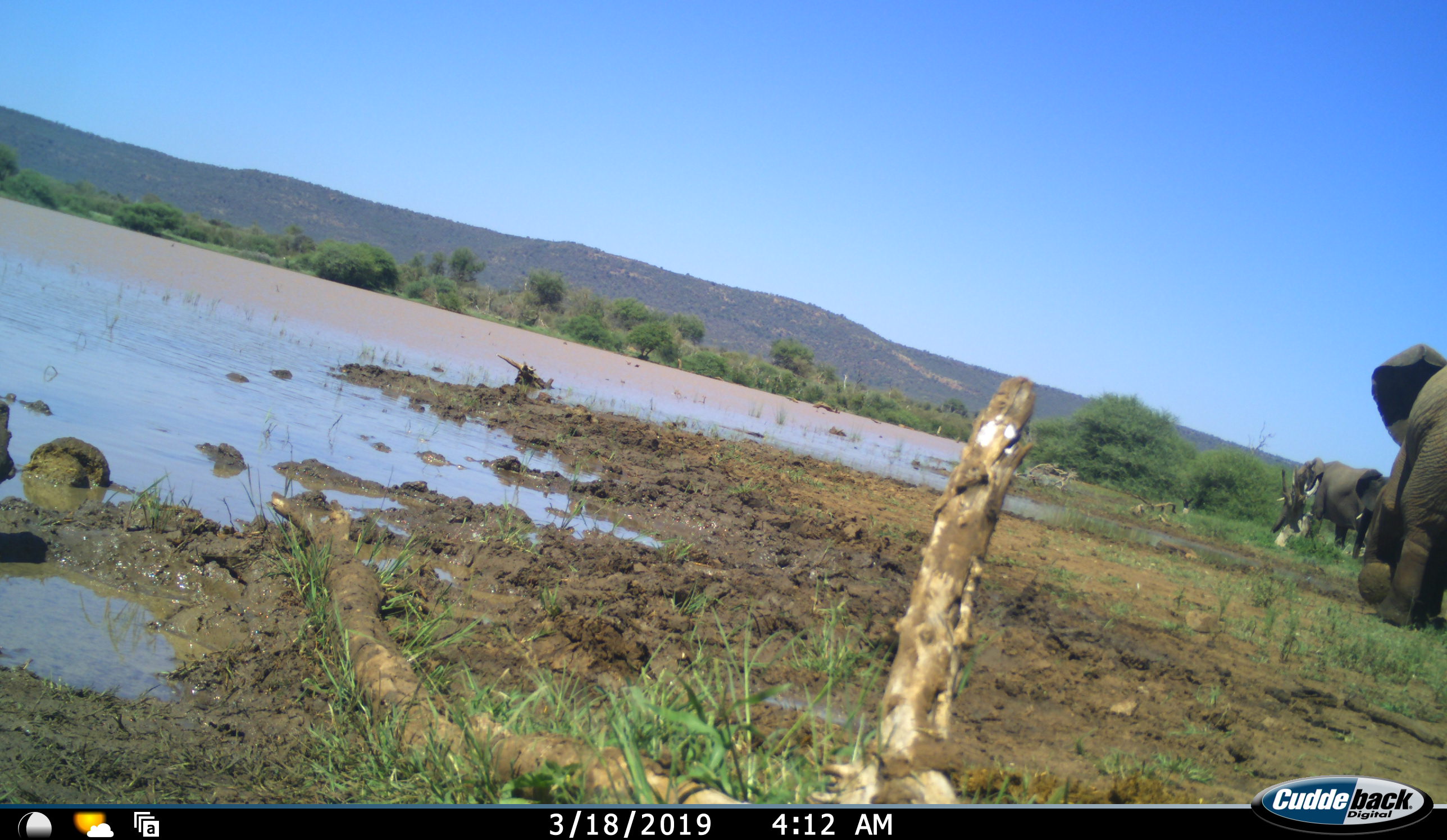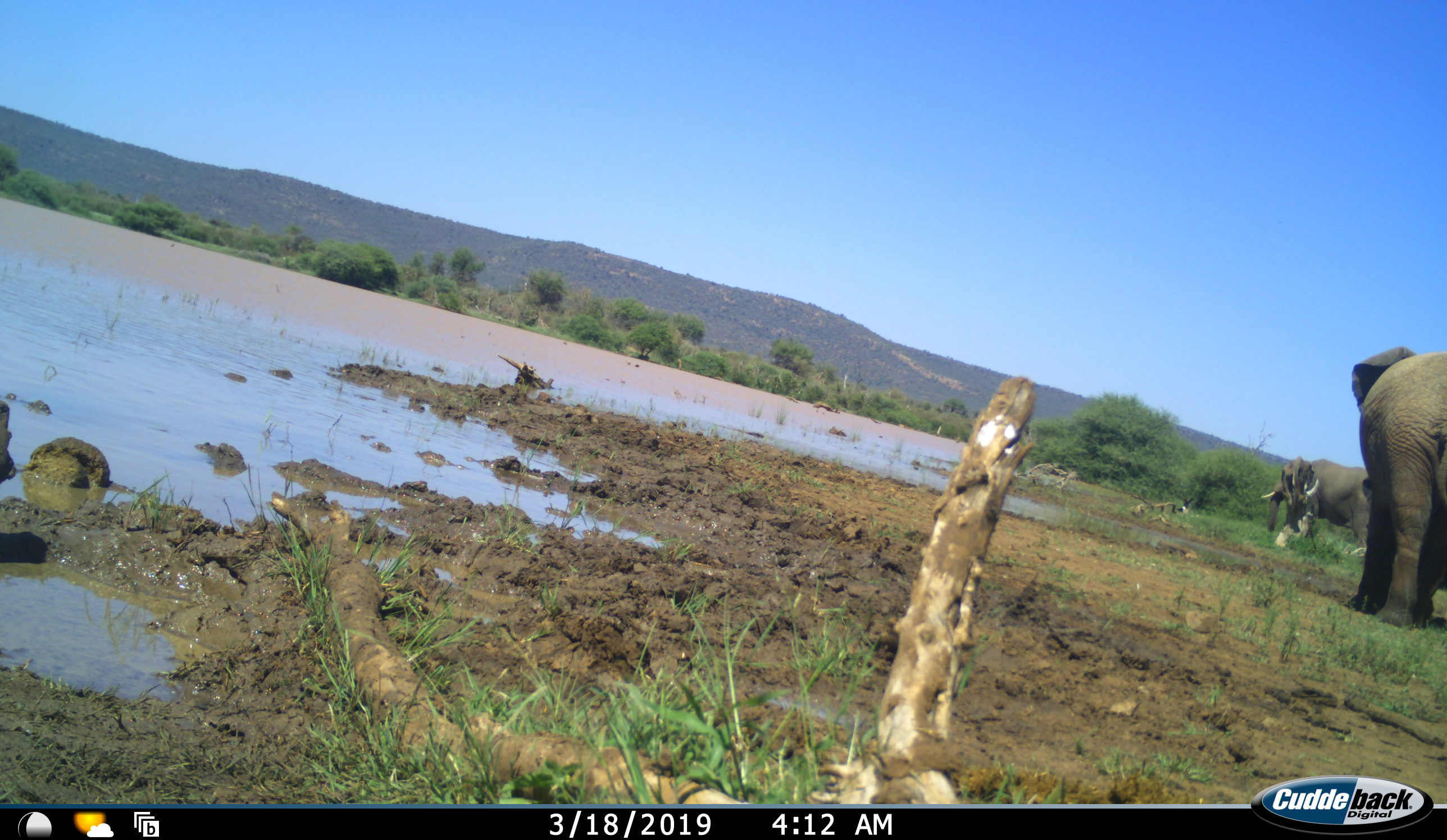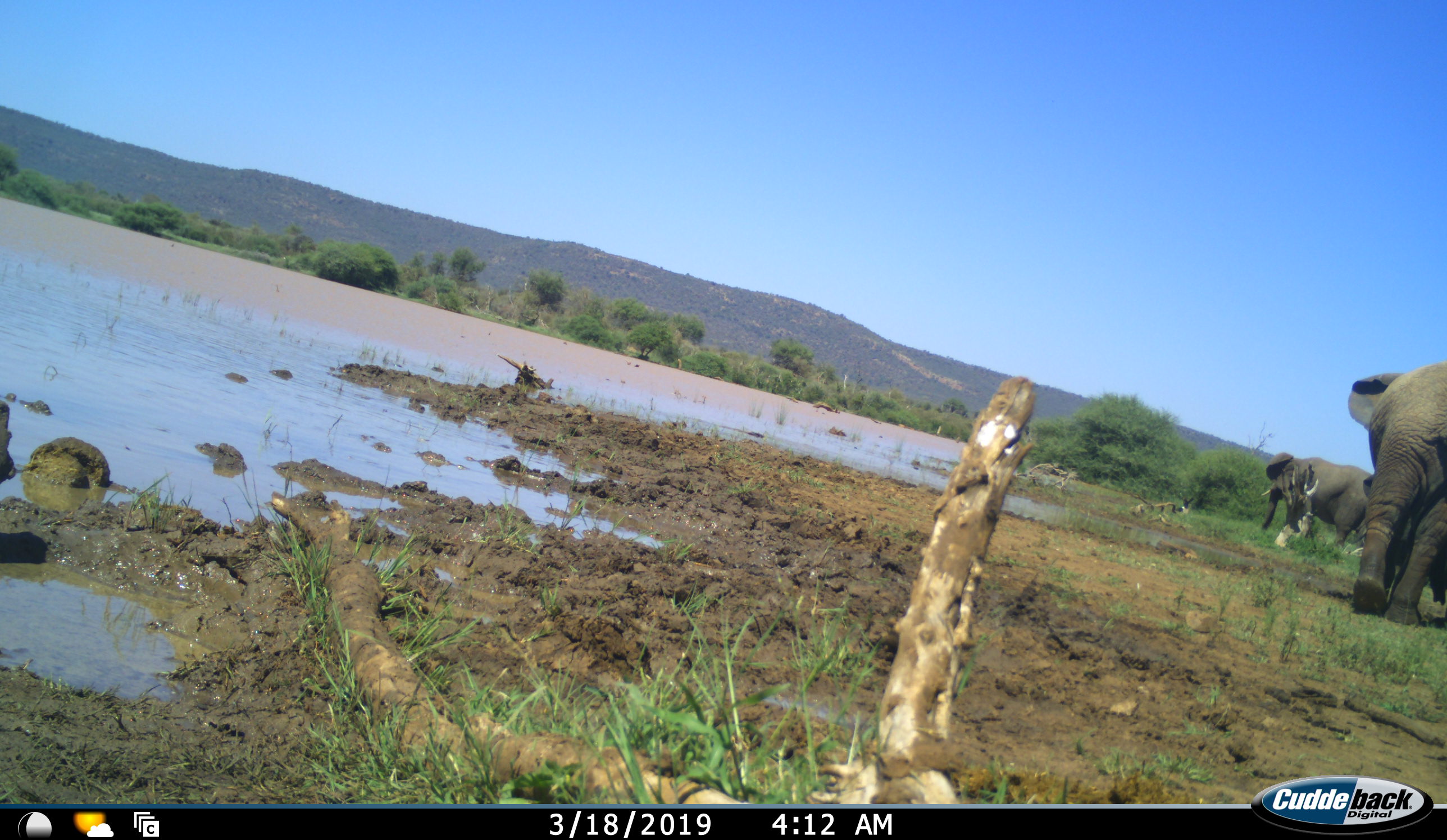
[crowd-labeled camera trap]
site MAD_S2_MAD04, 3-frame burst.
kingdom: Animalia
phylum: Chordata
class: Mammalia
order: Proboscidea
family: Elephantidae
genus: Loxodonta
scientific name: Loxodonta africana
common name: african bush elephant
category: elephant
Elephant (african bush elephant) (Loxodonta africana), count 2. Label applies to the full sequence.